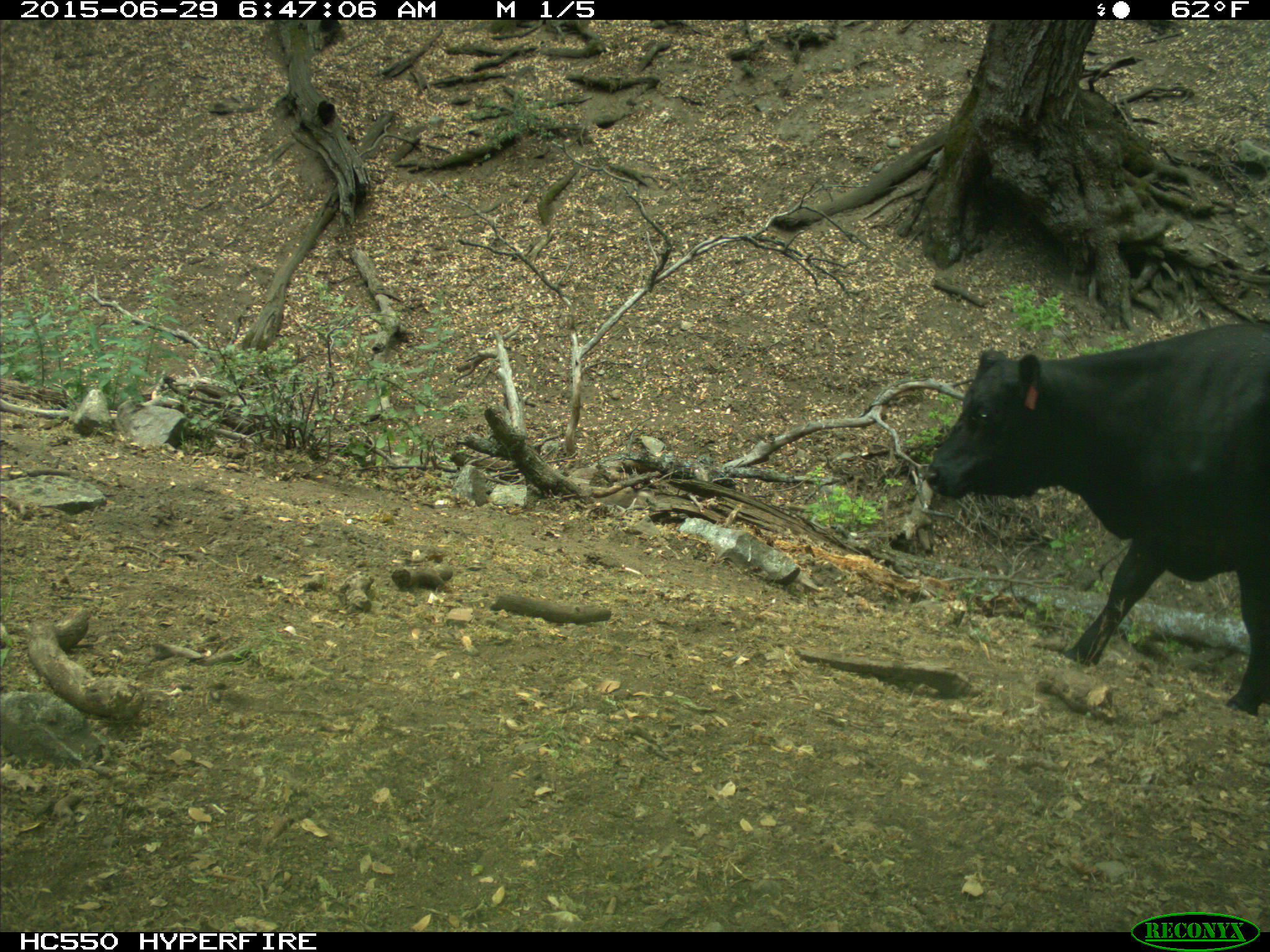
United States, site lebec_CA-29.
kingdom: Animalia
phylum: Chordata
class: Mammalia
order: Artiodactyla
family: Bovidae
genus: Bos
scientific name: Bos taurus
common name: domestic cow